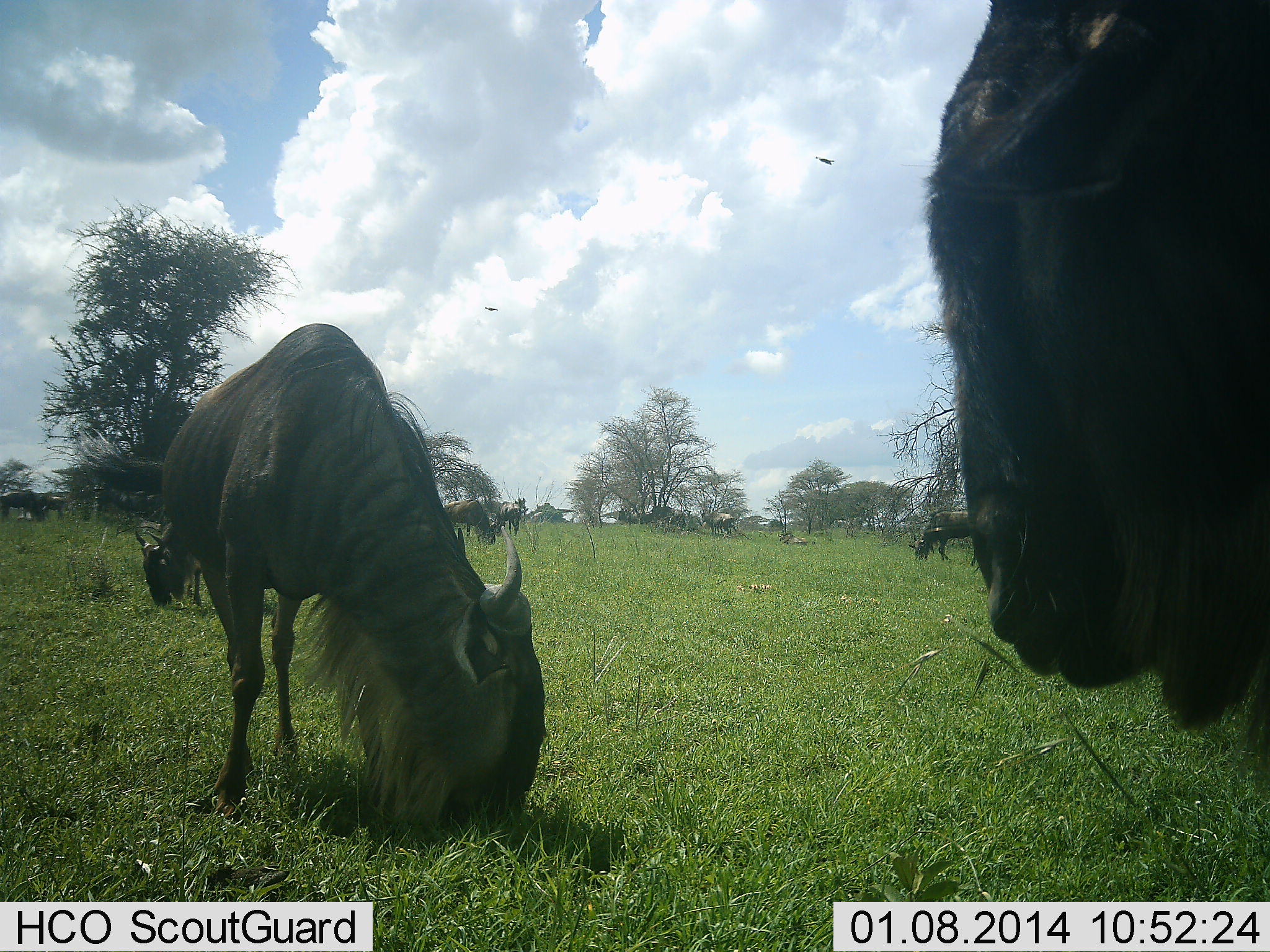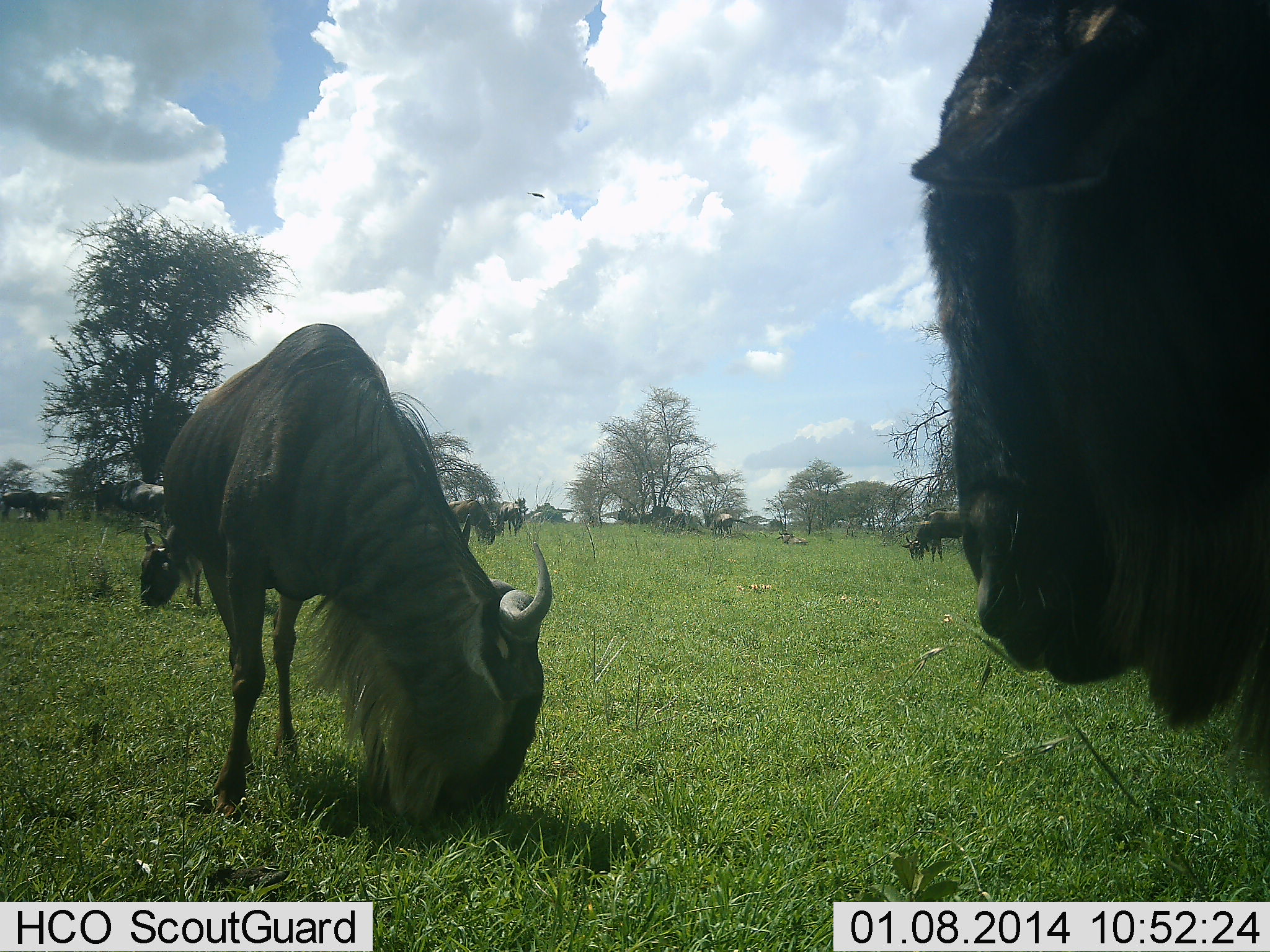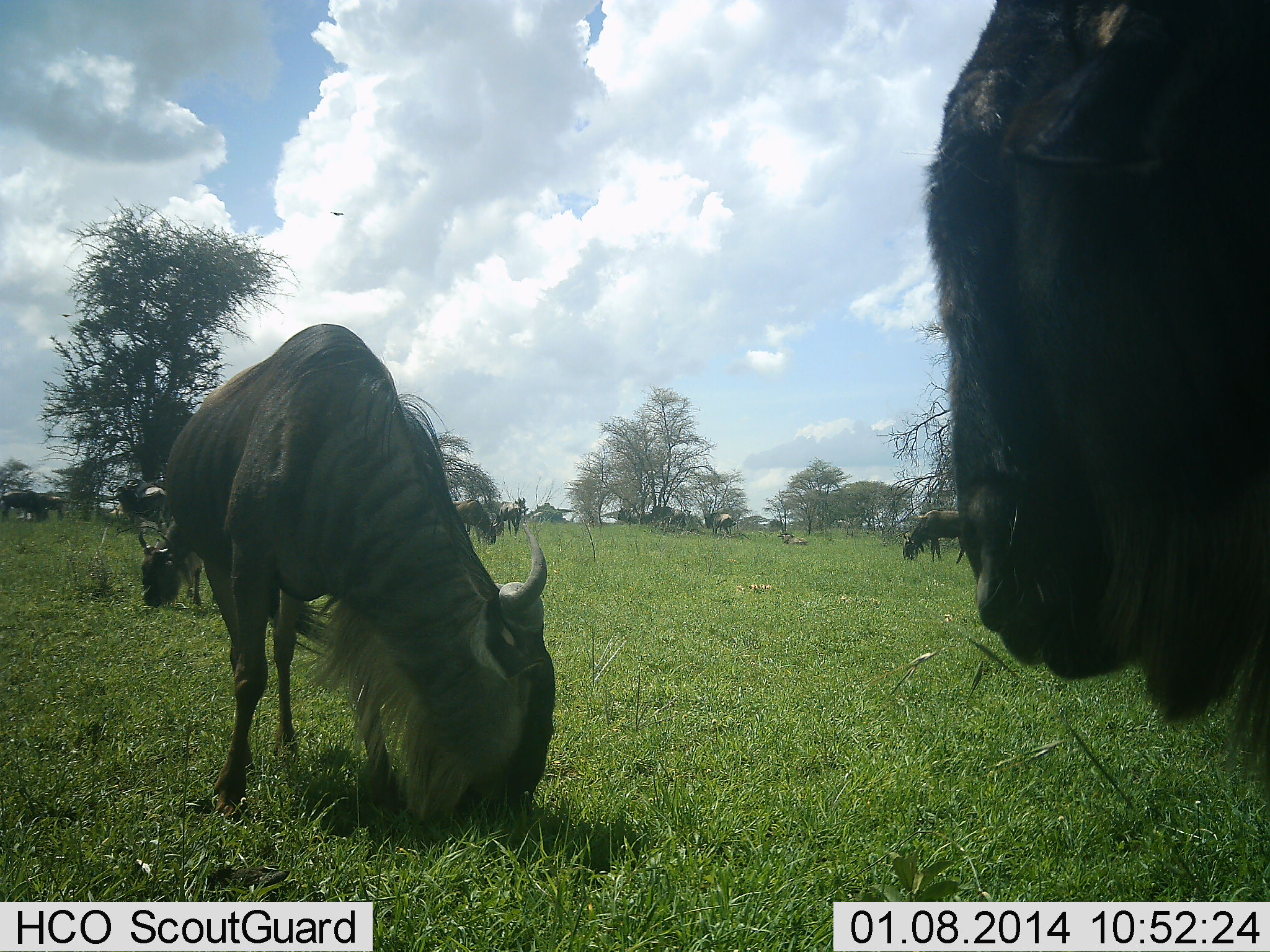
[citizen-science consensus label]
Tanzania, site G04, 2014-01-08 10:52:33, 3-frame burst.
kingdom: Animalia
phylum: Chordata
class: Mammalia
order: Artiodactyla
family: Bovidae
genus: Connochaetes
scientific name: Connochaetes taurinus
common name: blue wildebeest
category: wildebeest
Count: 11-50.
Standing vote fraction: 91%.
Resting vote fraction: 18%.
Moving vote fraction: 9%.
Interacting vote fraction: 9%.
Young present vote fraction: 0%.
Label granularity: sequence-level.